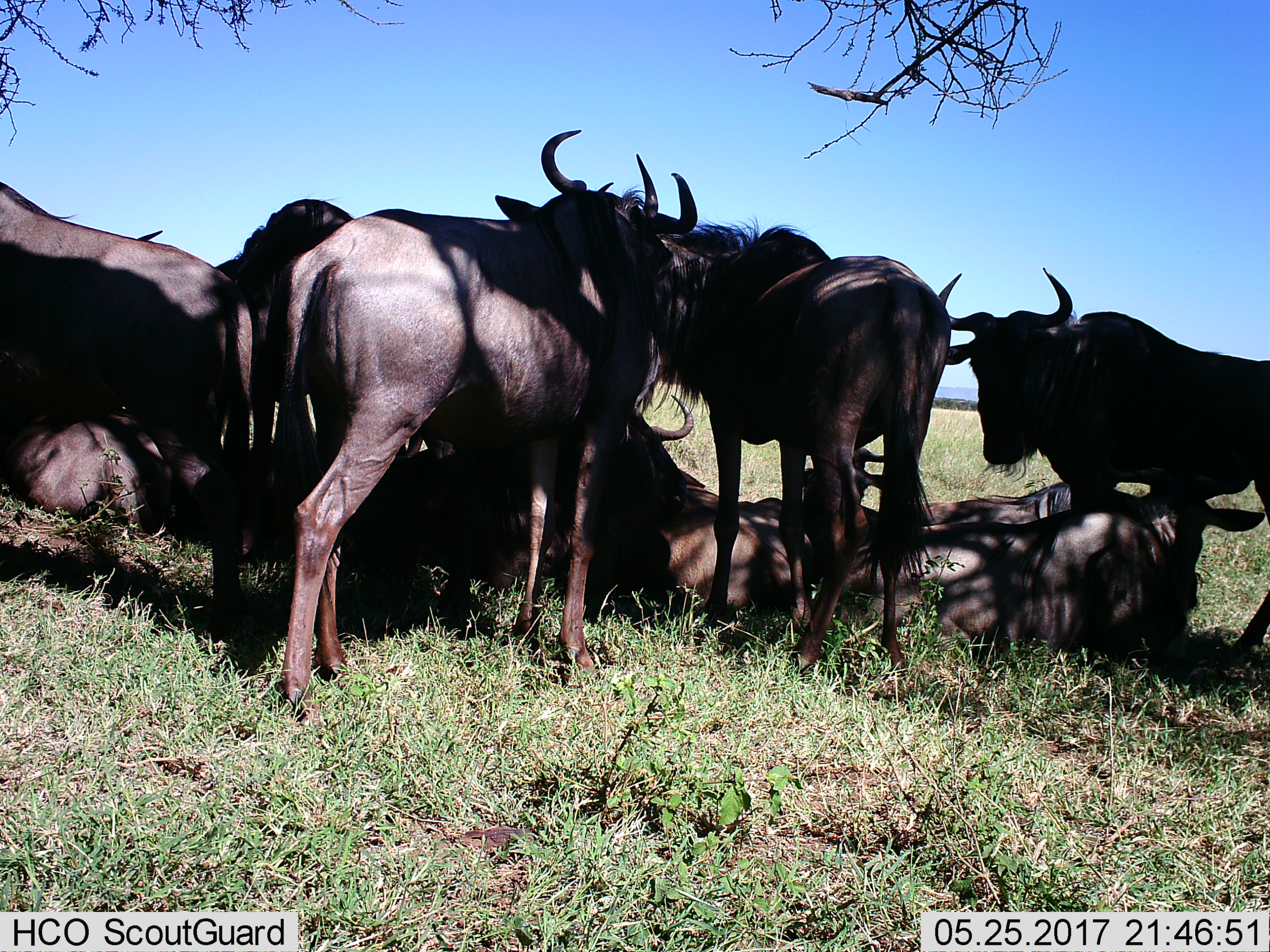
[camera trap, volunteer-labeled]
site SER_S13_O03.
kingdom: Animalia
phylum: Chordata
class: Mammalia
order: Artiodactyla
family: Bovidae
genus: Connochaetes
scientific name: Connochaetes taurinus taurinus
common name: blue wildebeest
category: wildebeestblue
Wildebeestblue (blue wildebeest) (Connochaetes taurinus taurinus), count 9. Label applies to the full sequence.